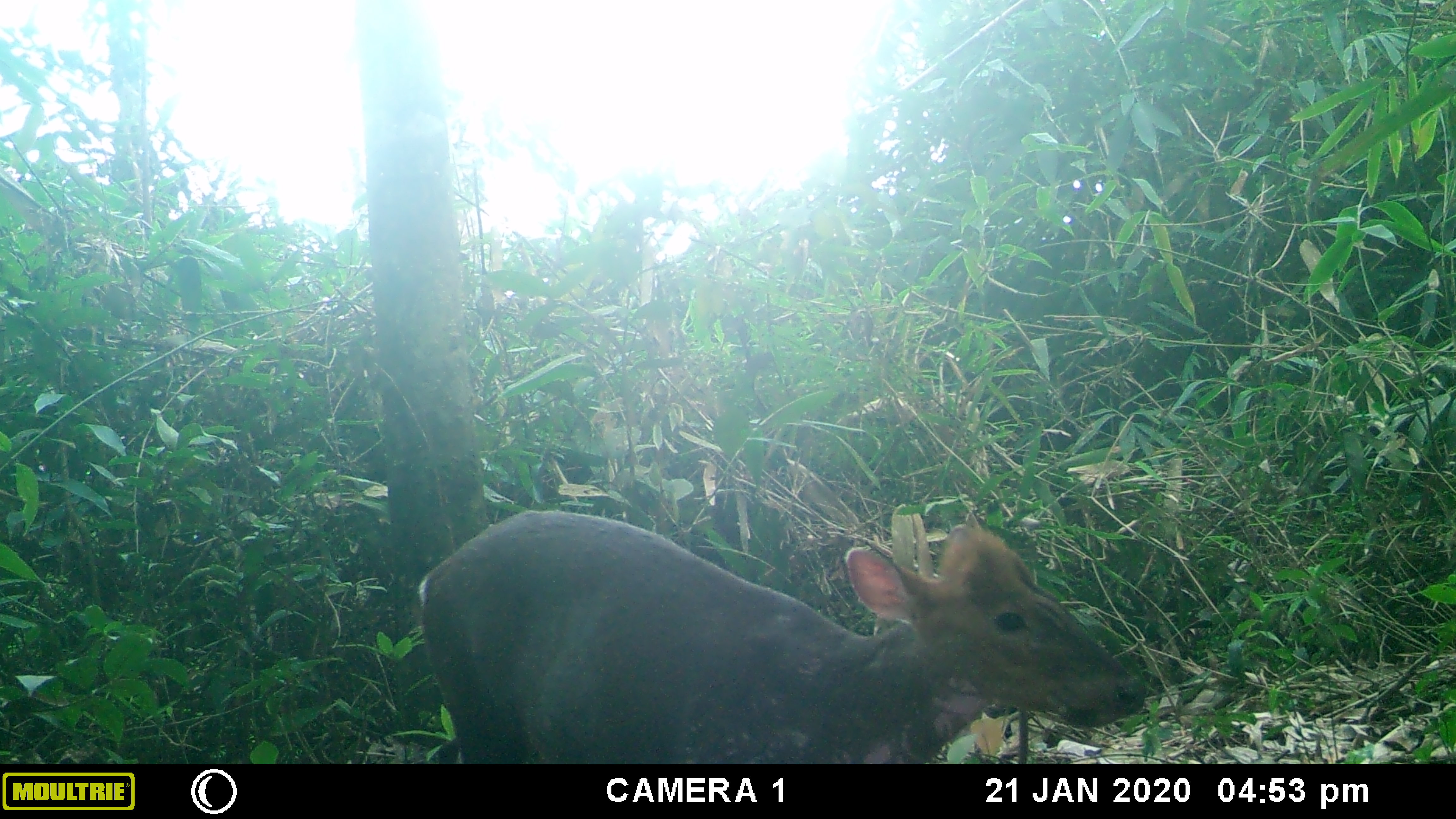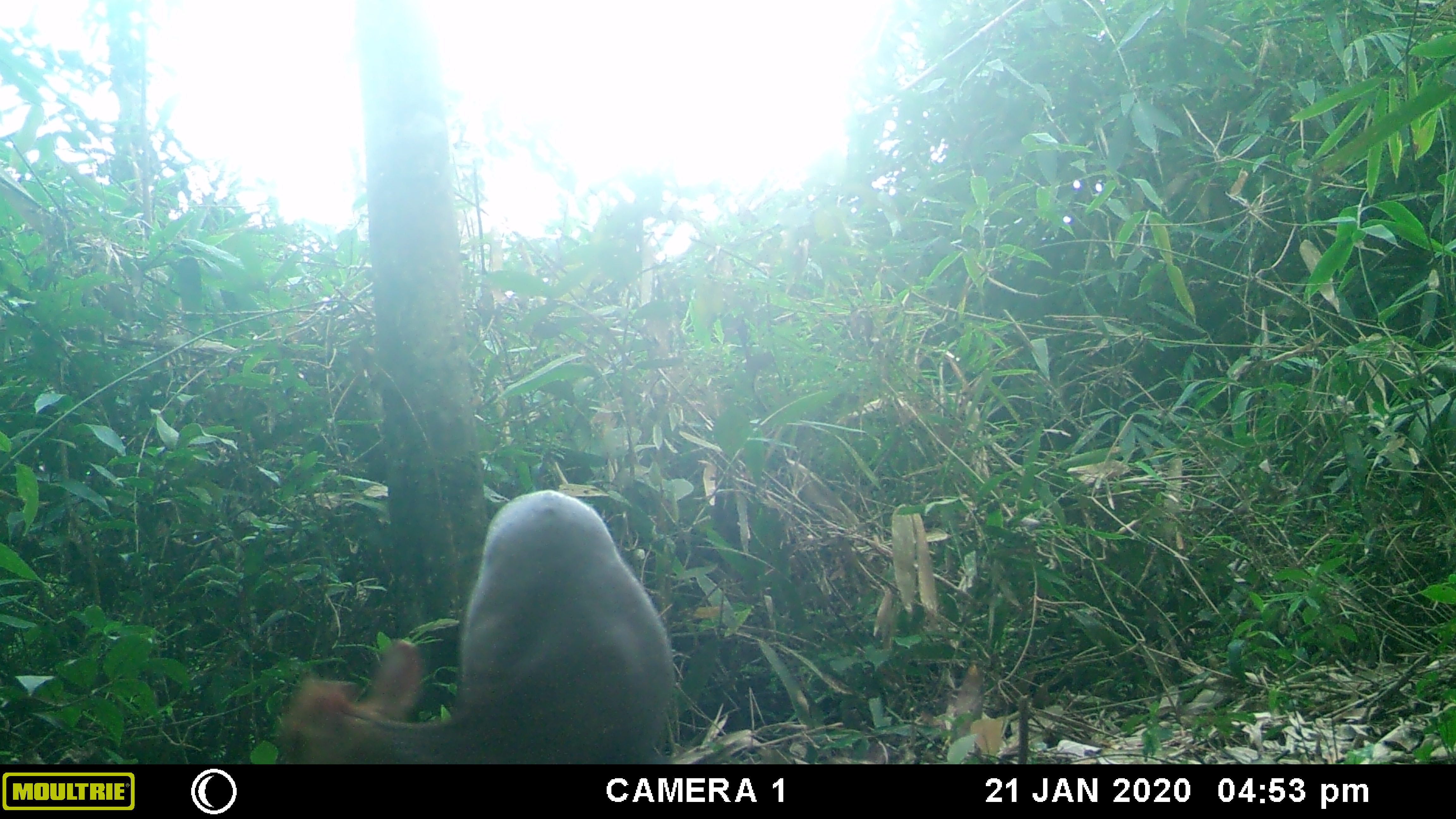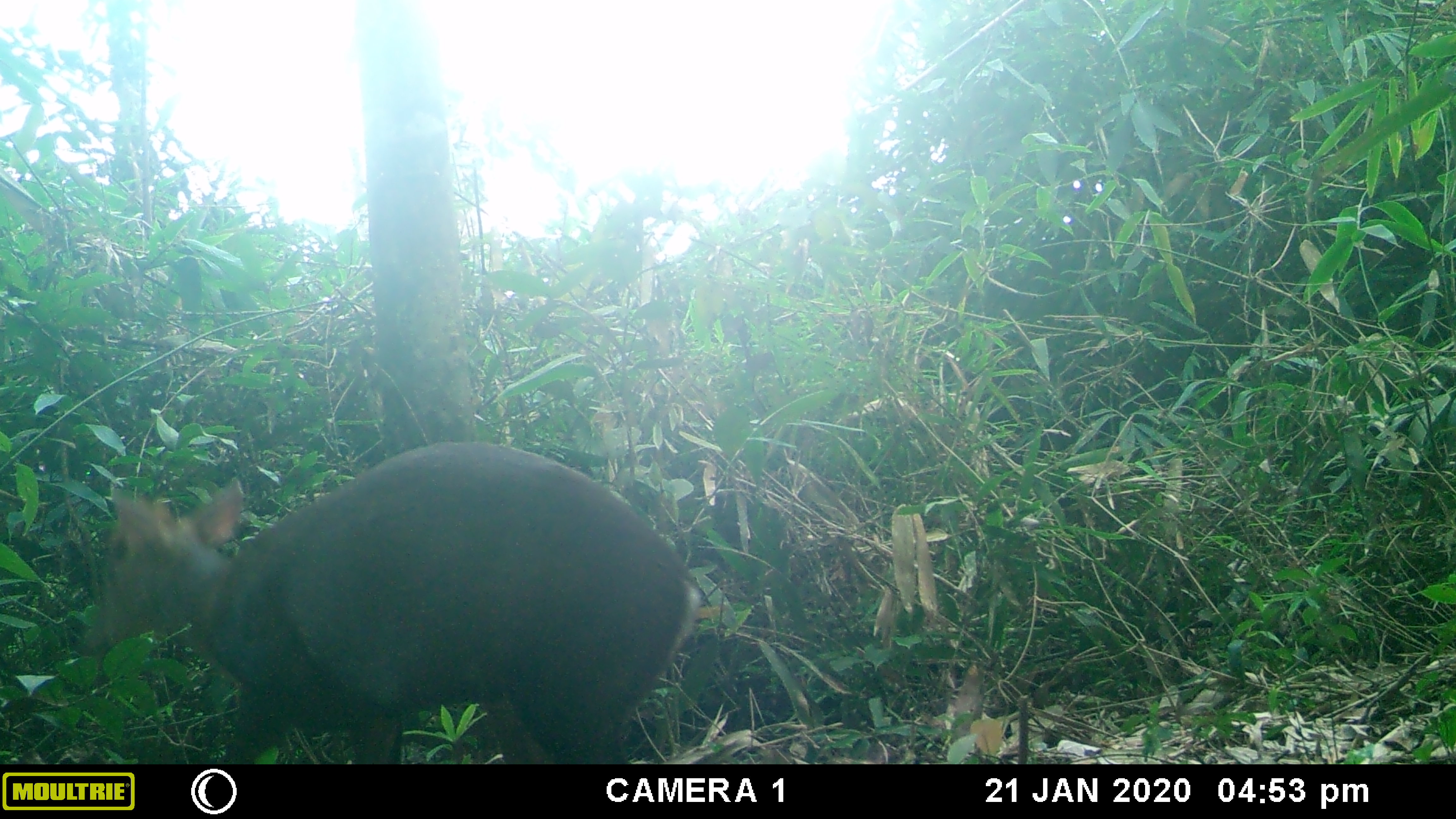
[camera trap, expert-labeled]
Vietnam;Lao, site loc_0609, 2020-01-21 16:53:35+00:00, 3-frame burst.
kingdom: Animalia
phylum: Chordata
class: Mammalia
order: Artiodactyla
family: Cervidae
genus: Muntiacus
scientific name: Muntiacus rooseveltorum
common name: roosevelt's muntjac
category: roosevelts muntjac group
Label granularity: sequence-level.